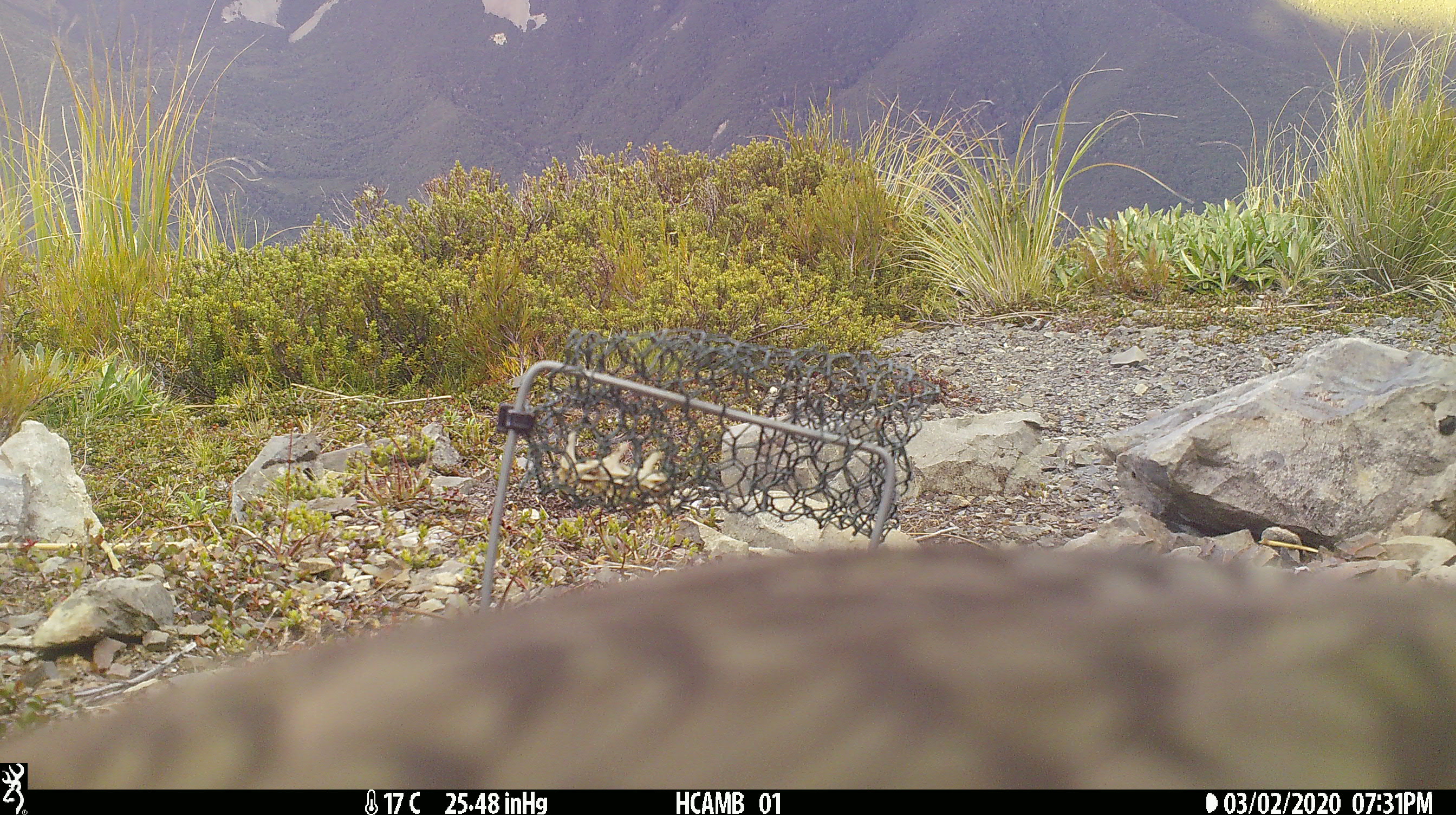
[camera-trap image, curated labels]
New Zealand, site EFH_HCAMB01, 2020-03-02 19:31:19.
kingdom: Animalia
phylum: Chordata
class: Aves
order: Psittaciformes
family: Strigopidae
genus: Nestor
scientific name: Nestor notabilis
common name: kea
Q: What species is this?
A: Kea (Nestor notabilis).